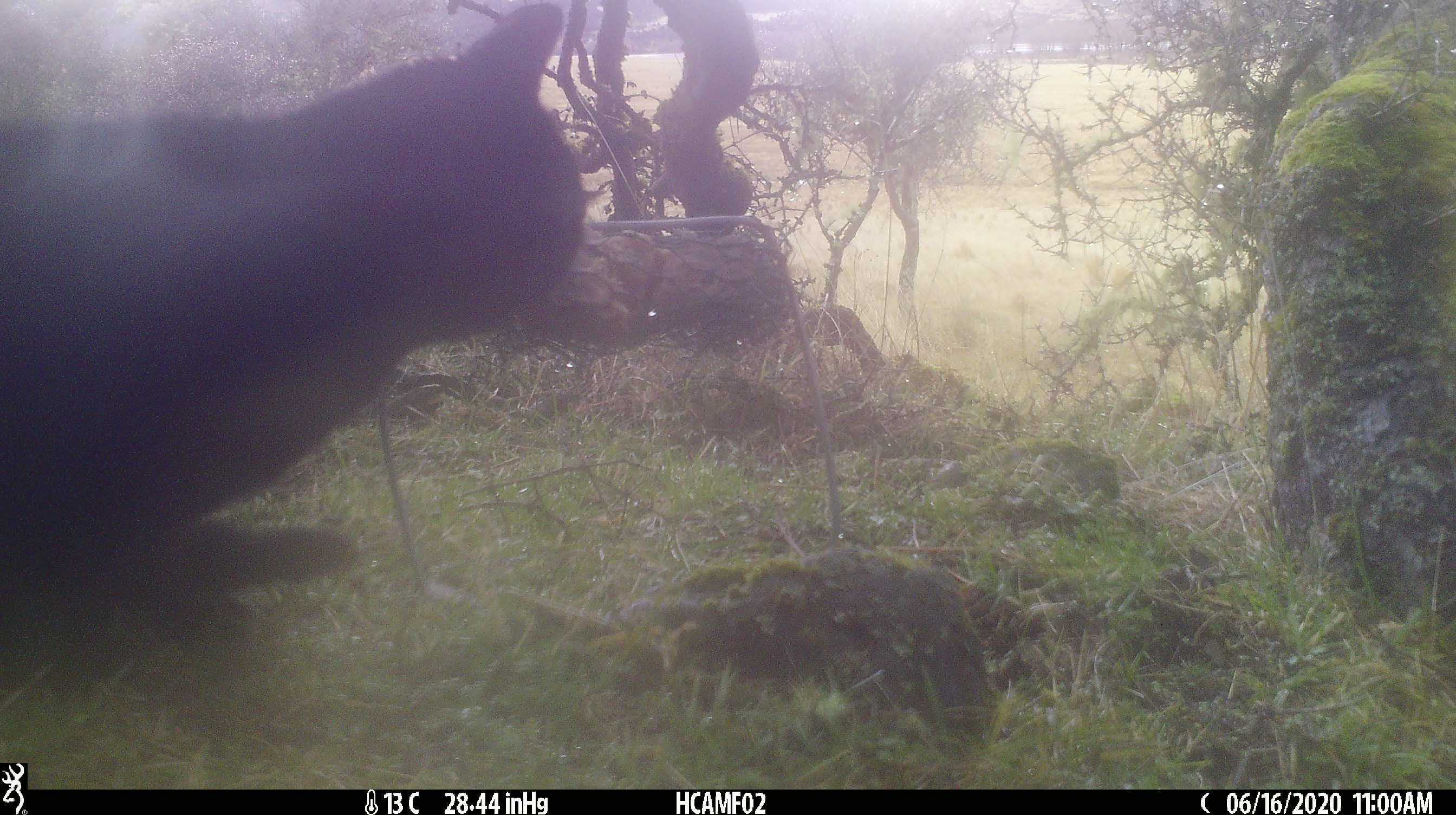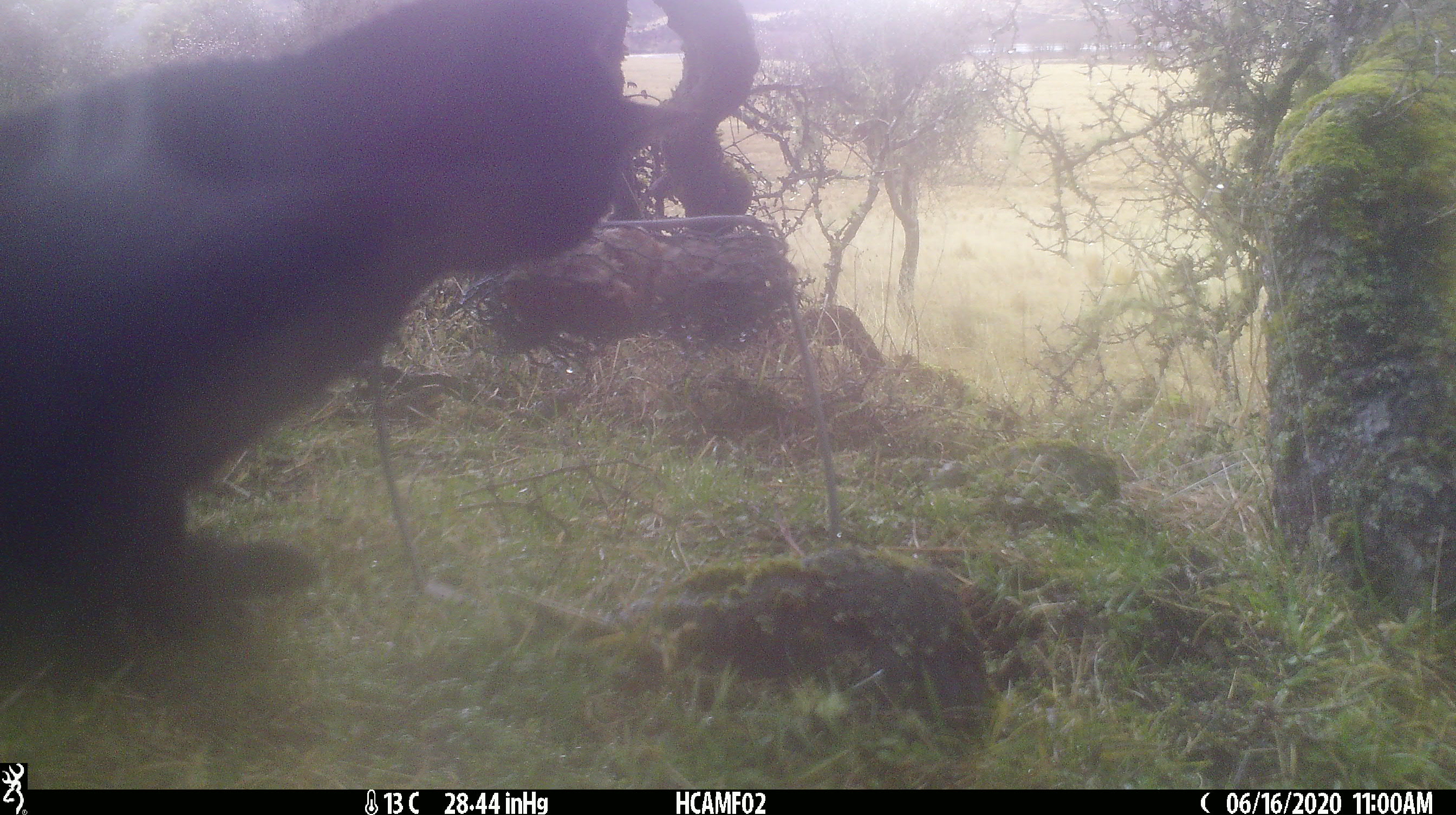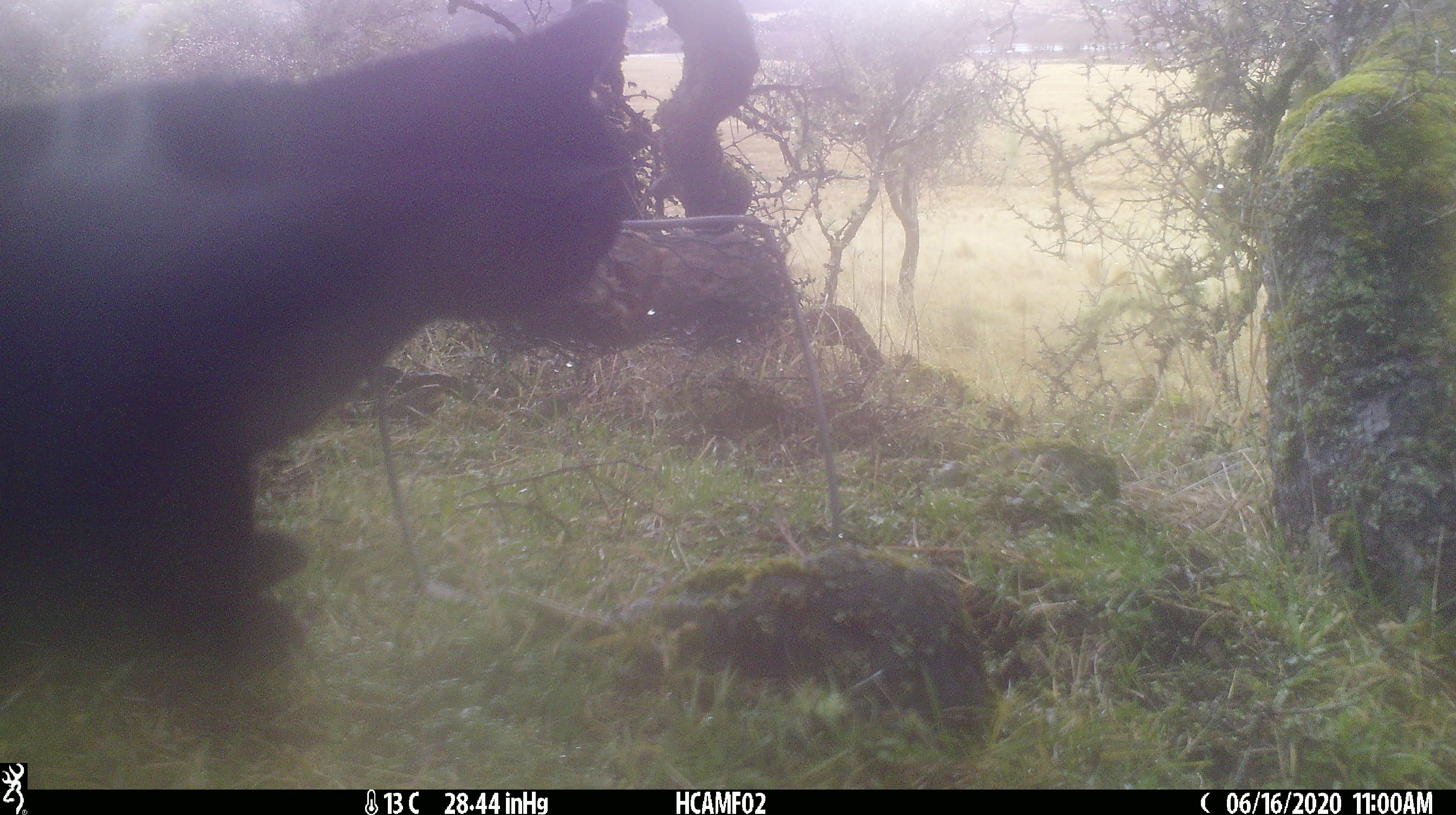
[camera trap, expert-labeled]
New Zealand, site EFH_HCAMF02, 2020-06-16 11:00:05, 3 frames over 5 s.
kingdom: Animalia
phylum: Chordata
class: Mammalia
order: Carnivora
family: Felidae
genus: Felis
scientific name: Felis catus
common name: domestic cat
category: cat